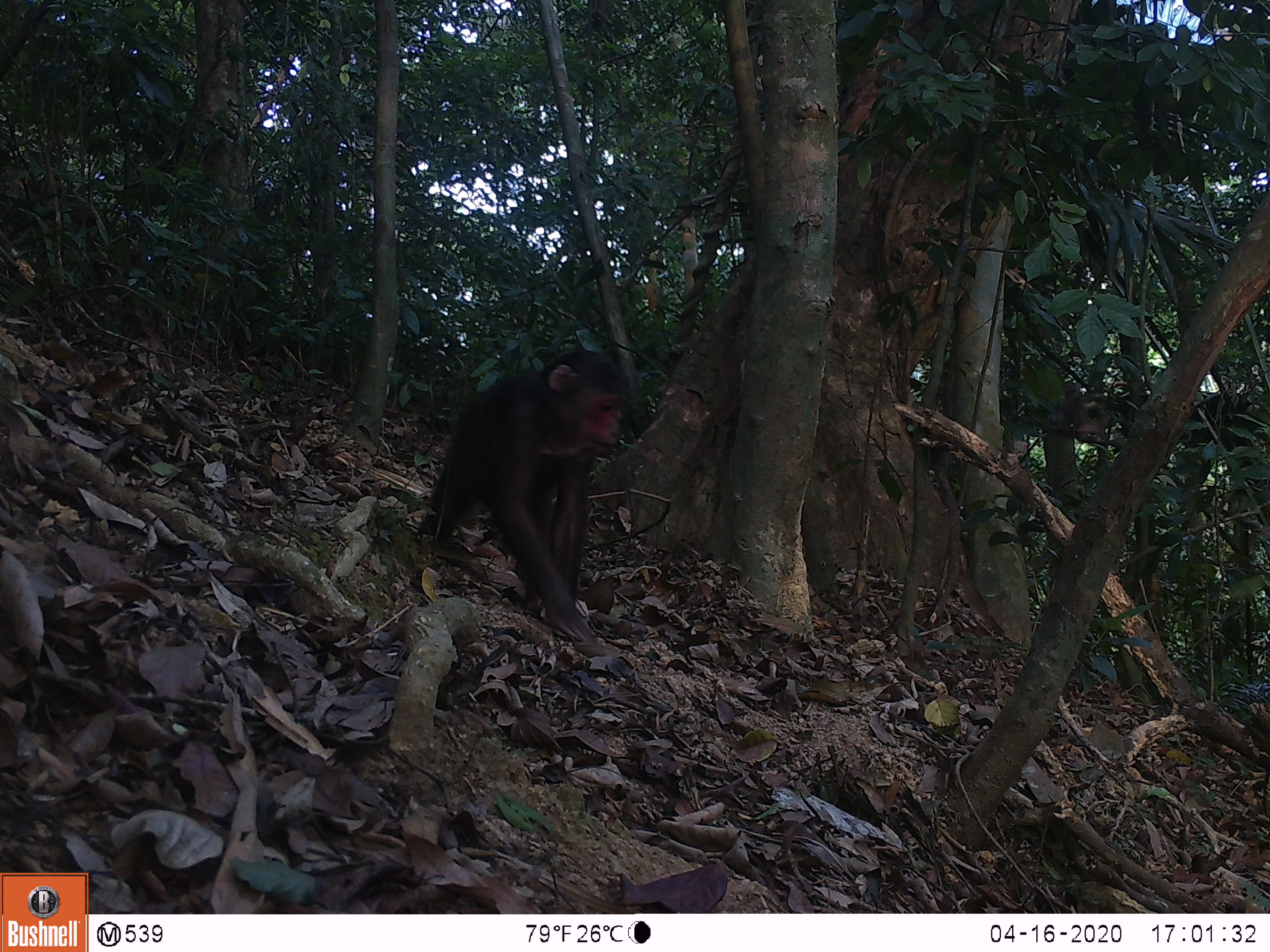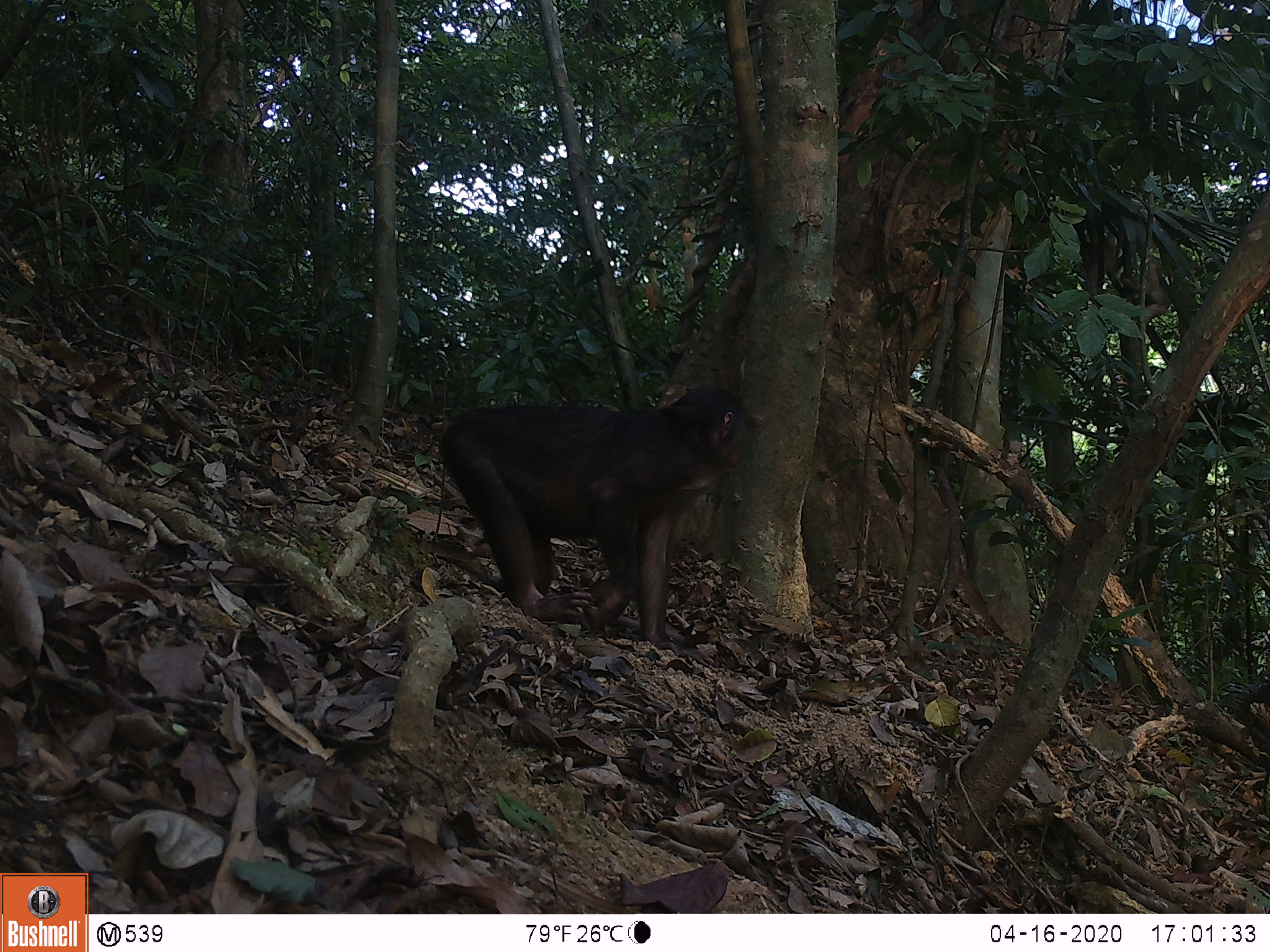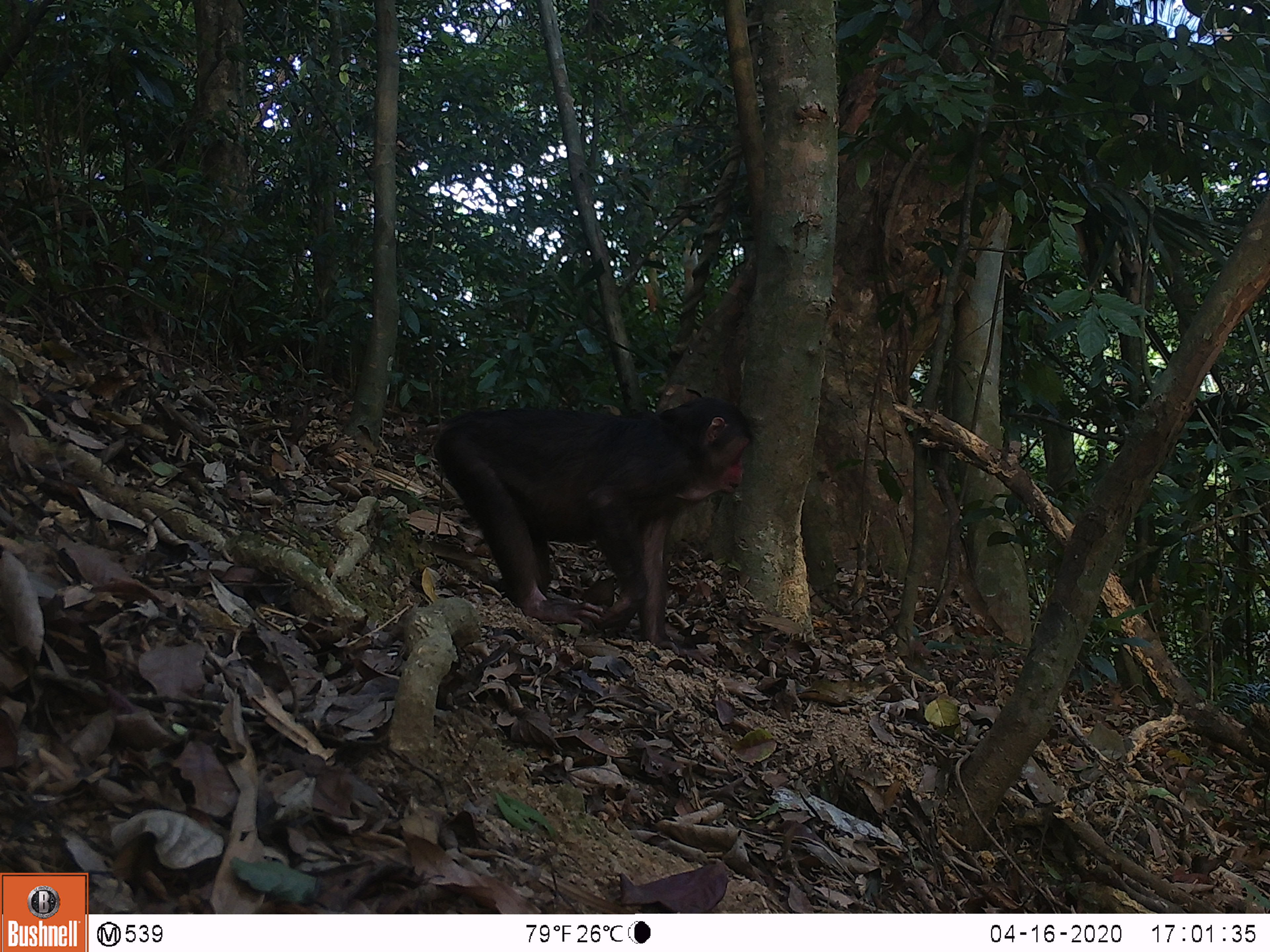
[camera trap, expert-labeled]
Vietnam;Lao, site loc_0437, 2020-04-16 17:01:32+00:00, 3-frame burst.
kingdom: Animalia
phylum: Chordata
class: Mammalia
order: Primates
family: Cercopithecidae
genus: Macaca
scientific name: Macaca arctoides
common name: stump-tailed macaque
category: stump tailed macaque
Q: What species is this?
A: Stump tailed macaque (stump-tailed macaque) (Macaca arctoides).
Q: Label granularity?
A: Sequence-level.